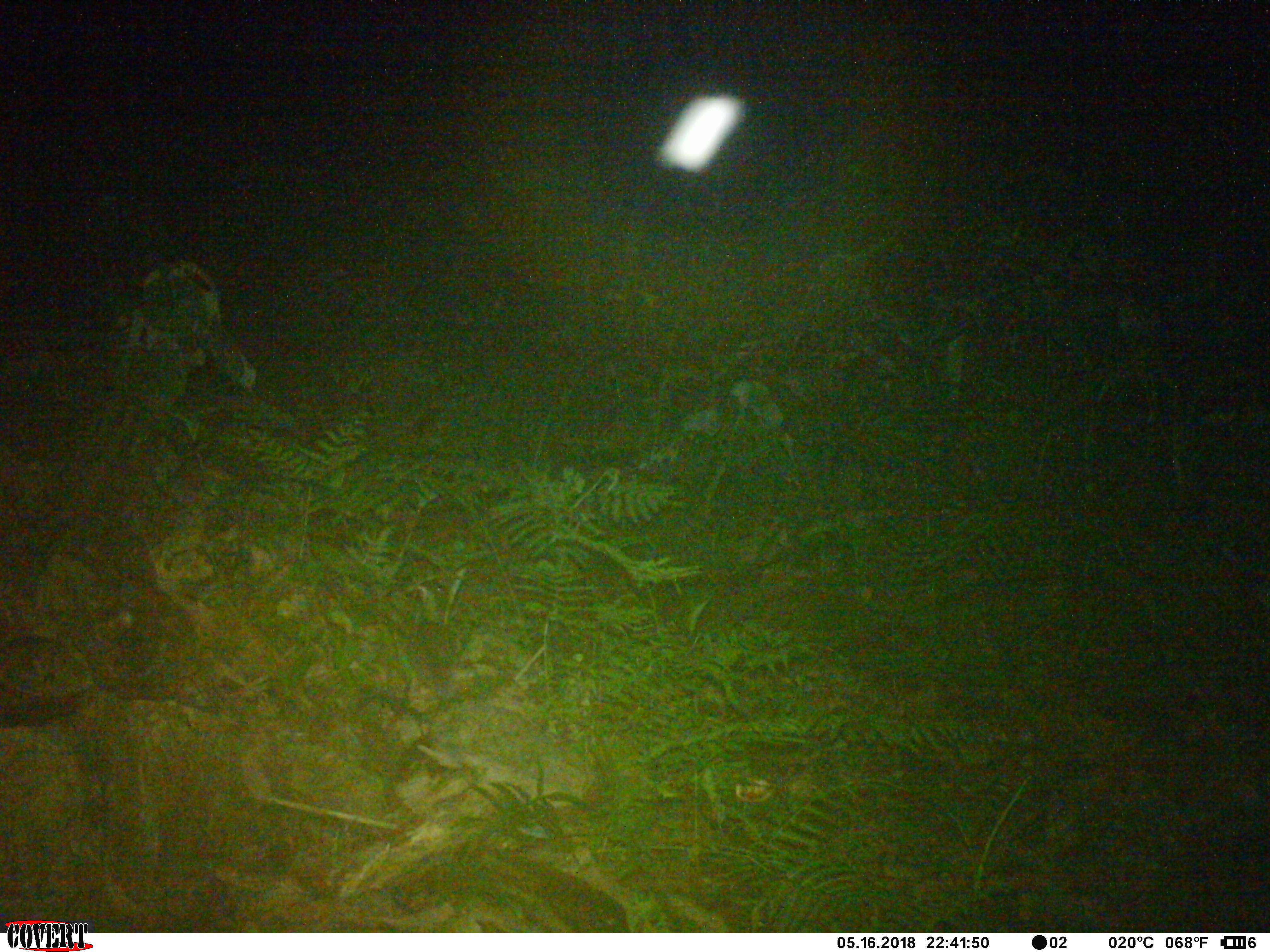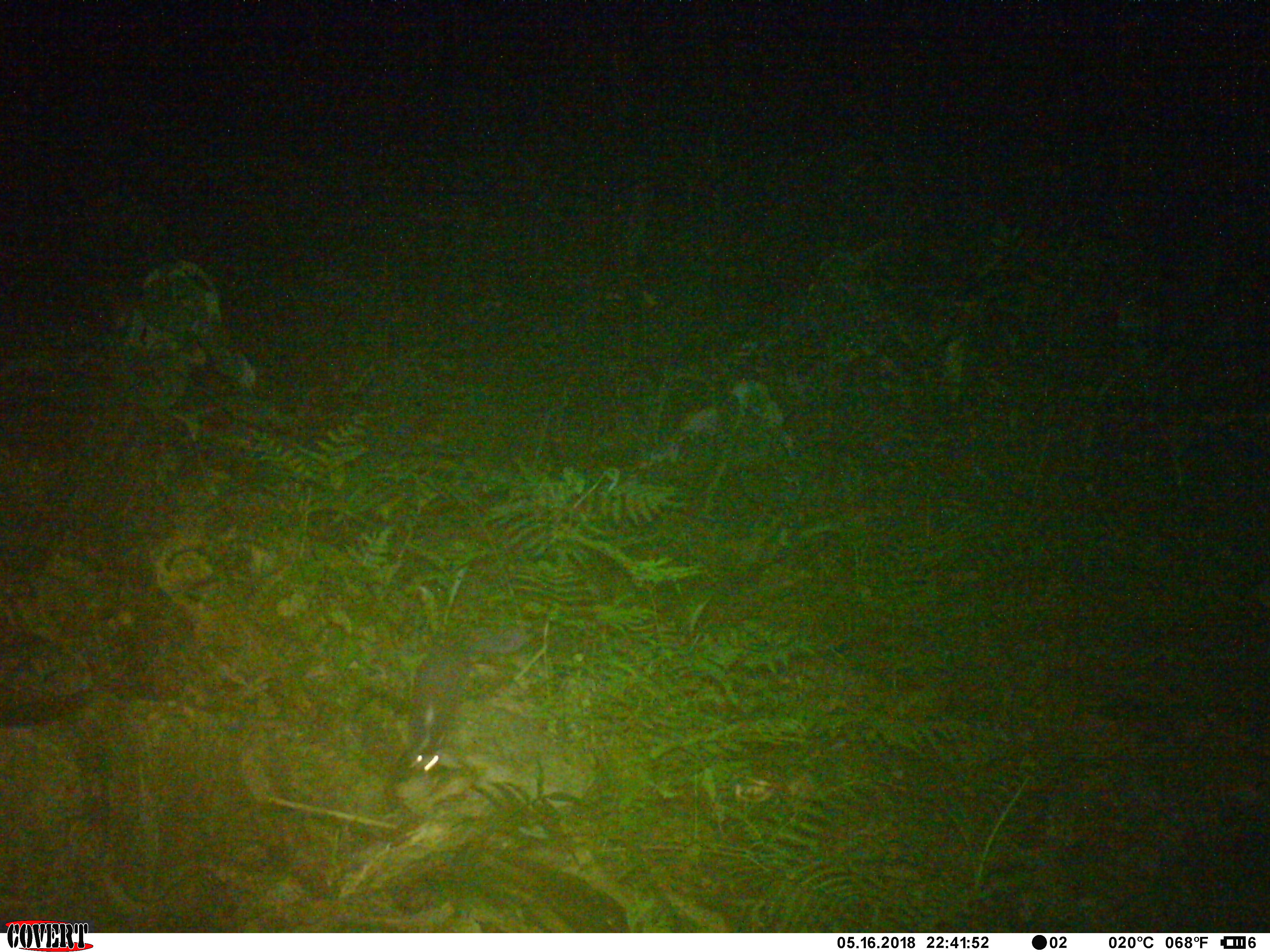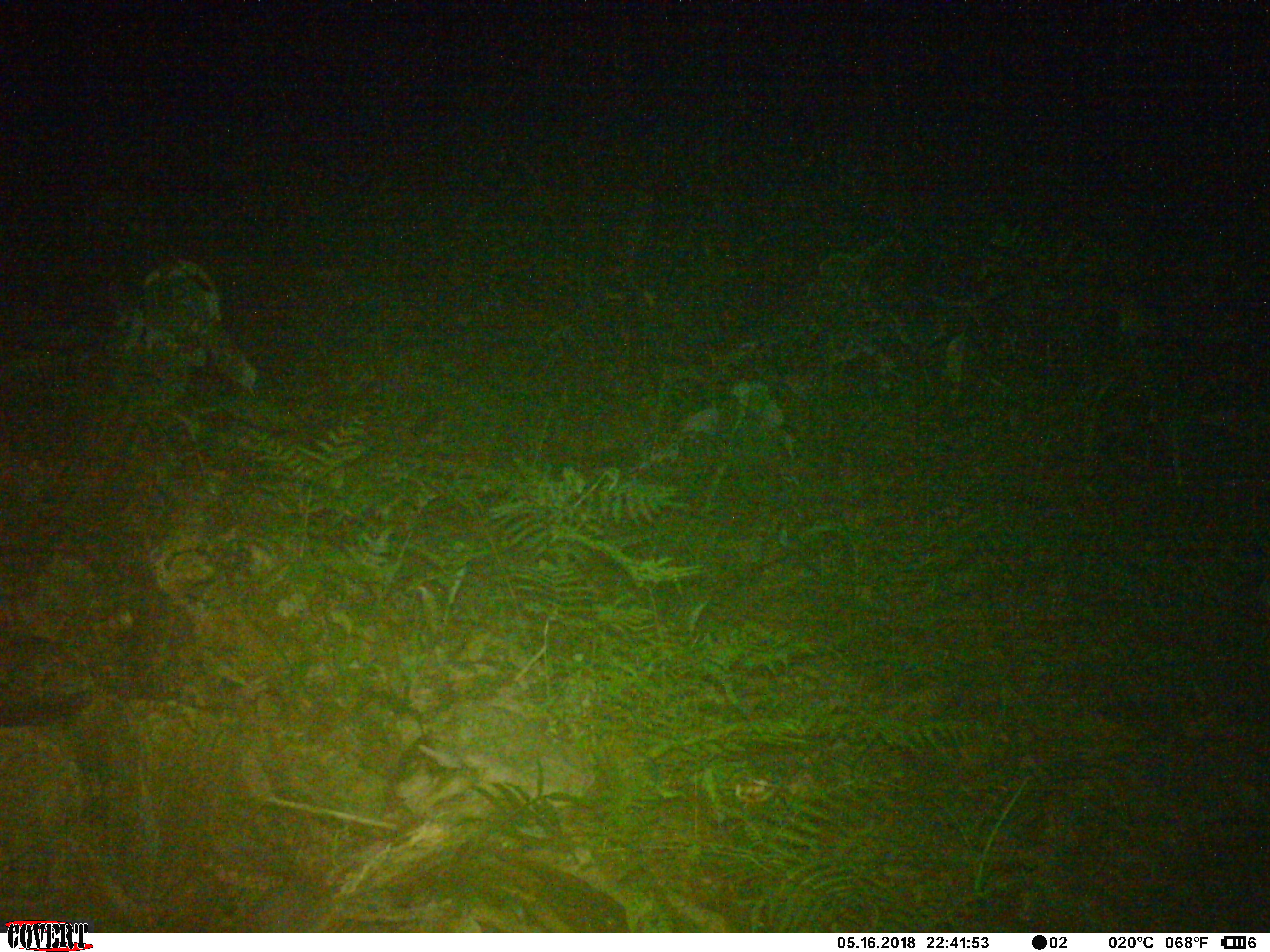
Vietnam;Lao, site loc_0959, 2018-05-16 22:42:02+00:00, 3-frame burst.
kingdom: Animalia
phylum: Chordata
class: Mammalia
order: Carnivora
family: Mustelidae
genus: Melogale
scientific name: Melogale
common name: ferret badger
Ferret badger (Melogale). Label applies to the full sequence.